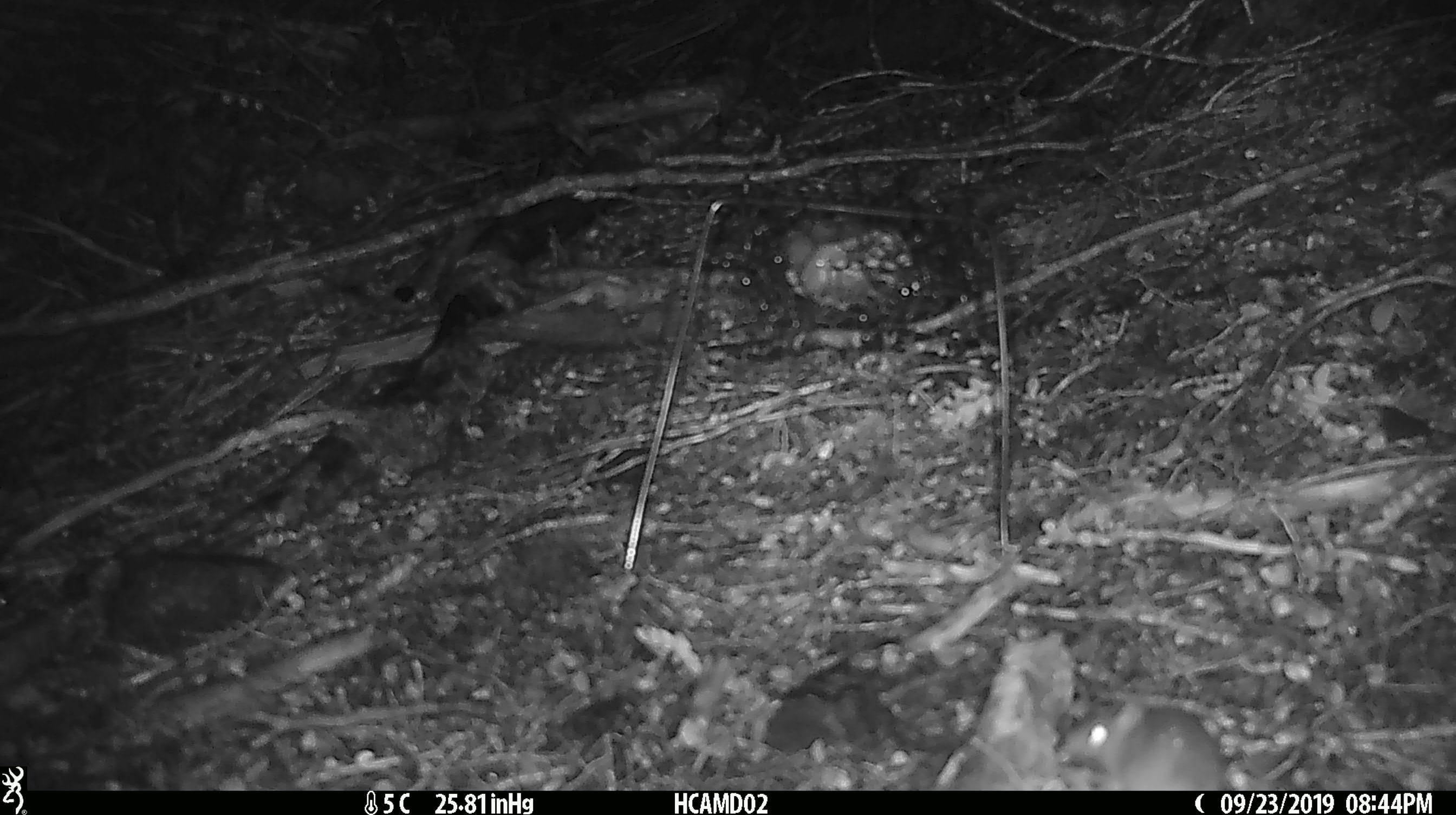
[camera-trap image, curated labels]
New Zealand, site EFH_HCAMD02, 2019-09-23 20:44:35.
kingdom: Animalia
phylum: Chordata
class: Mammalia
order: Rodentia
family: Muridae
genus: Mus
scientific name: Mus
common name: mouse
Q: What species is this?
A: Mouse (Mus).